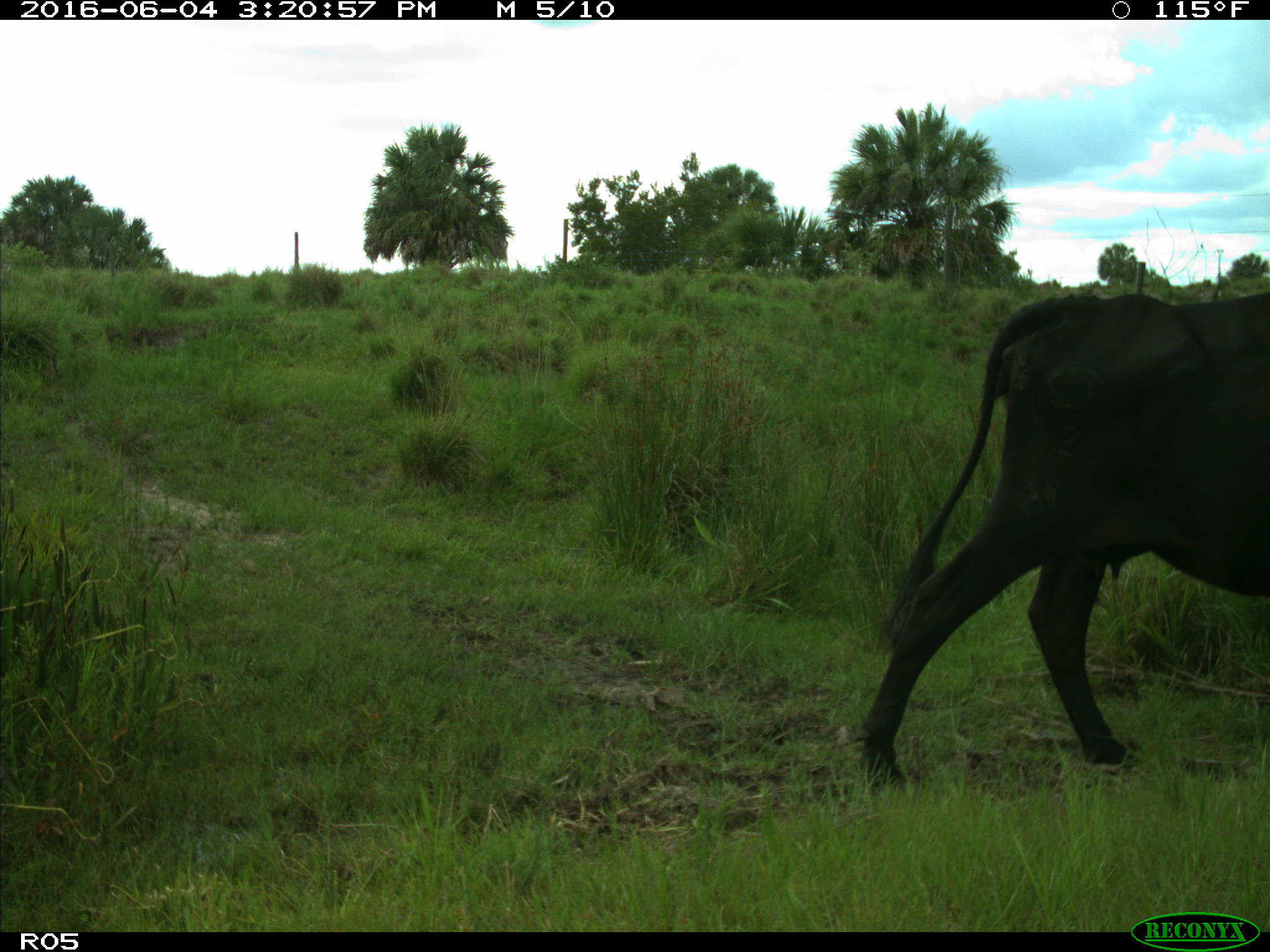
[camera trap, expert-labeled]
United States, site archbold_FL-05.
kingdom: Animalia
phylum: Chordata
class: Mammalia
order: Artiodactyla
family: Bovidae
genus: Bos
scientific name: Bos taurus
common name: domestic cow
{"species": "Bos taurus (domestic cow)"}